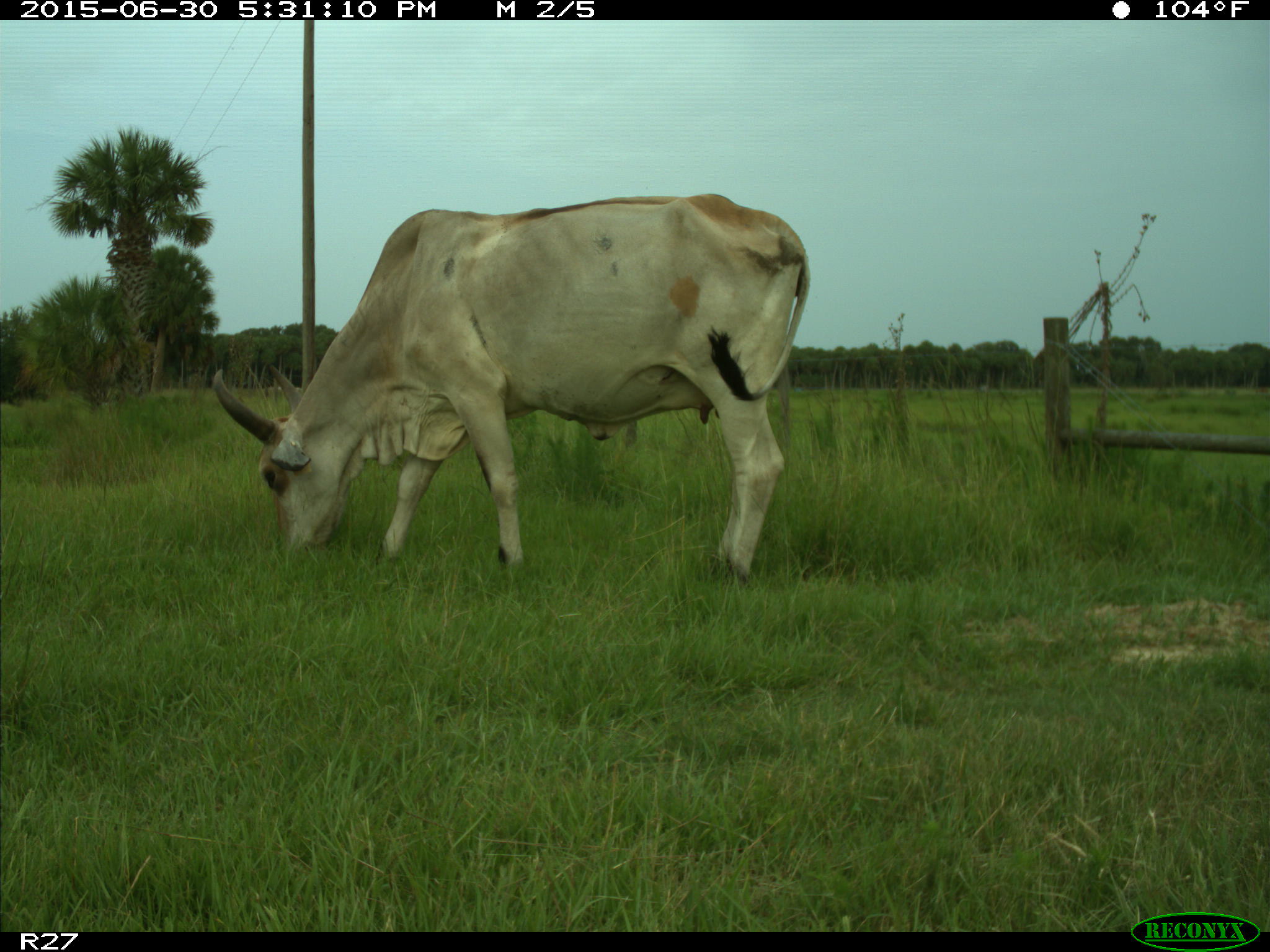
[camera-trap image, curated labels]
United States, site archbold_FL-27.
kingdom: Animalia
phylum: Chordata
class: Mammalia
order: Artiodactyla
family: Bovidae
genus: Bos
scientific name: Bos taurus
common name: domestic cow